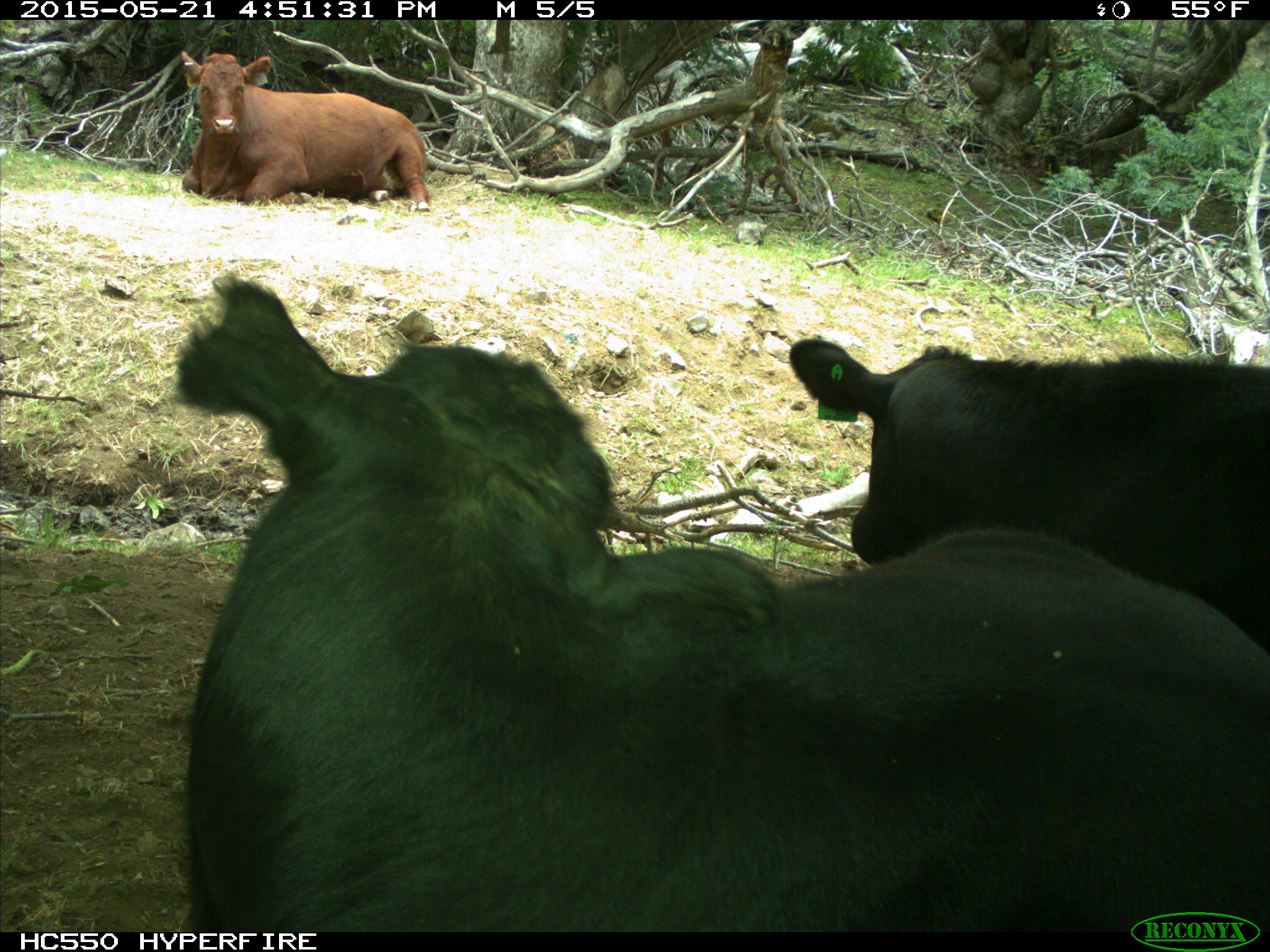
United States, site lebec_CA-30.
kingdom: Animalia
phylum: Chordata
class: Mammalia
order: Artiodactyla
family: Bovidae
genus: Bos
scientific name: Bos taurus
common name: domestic cow